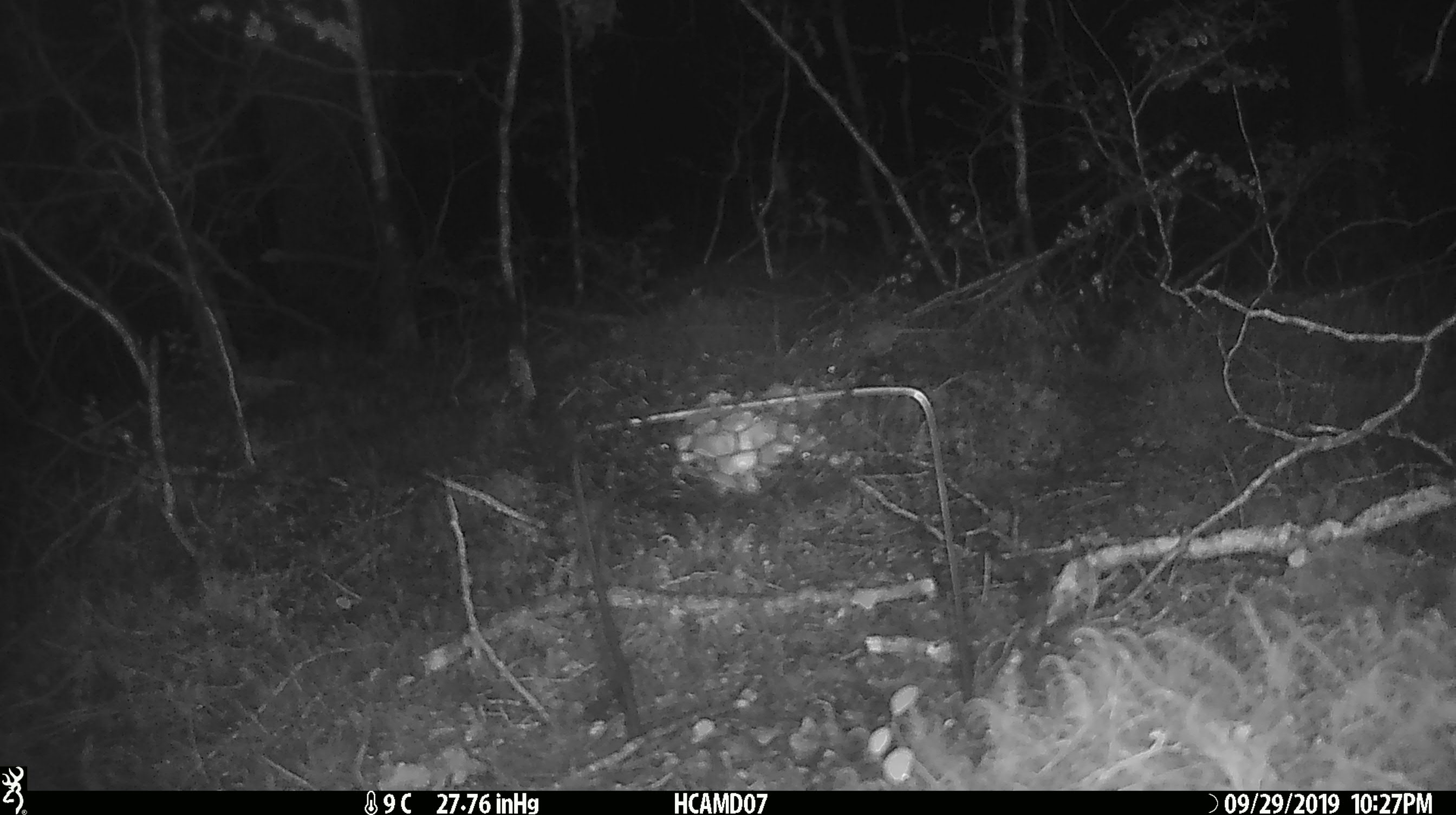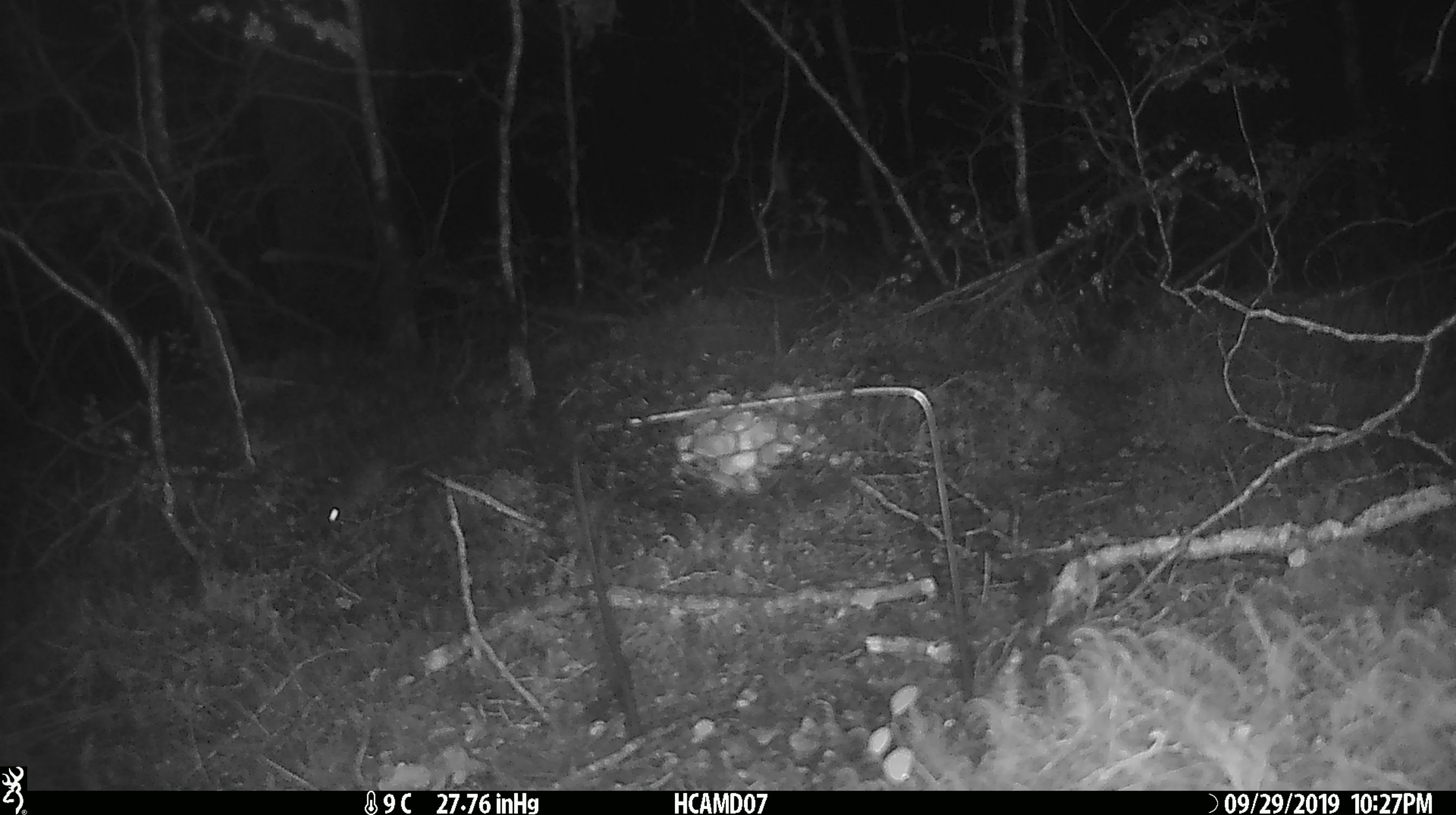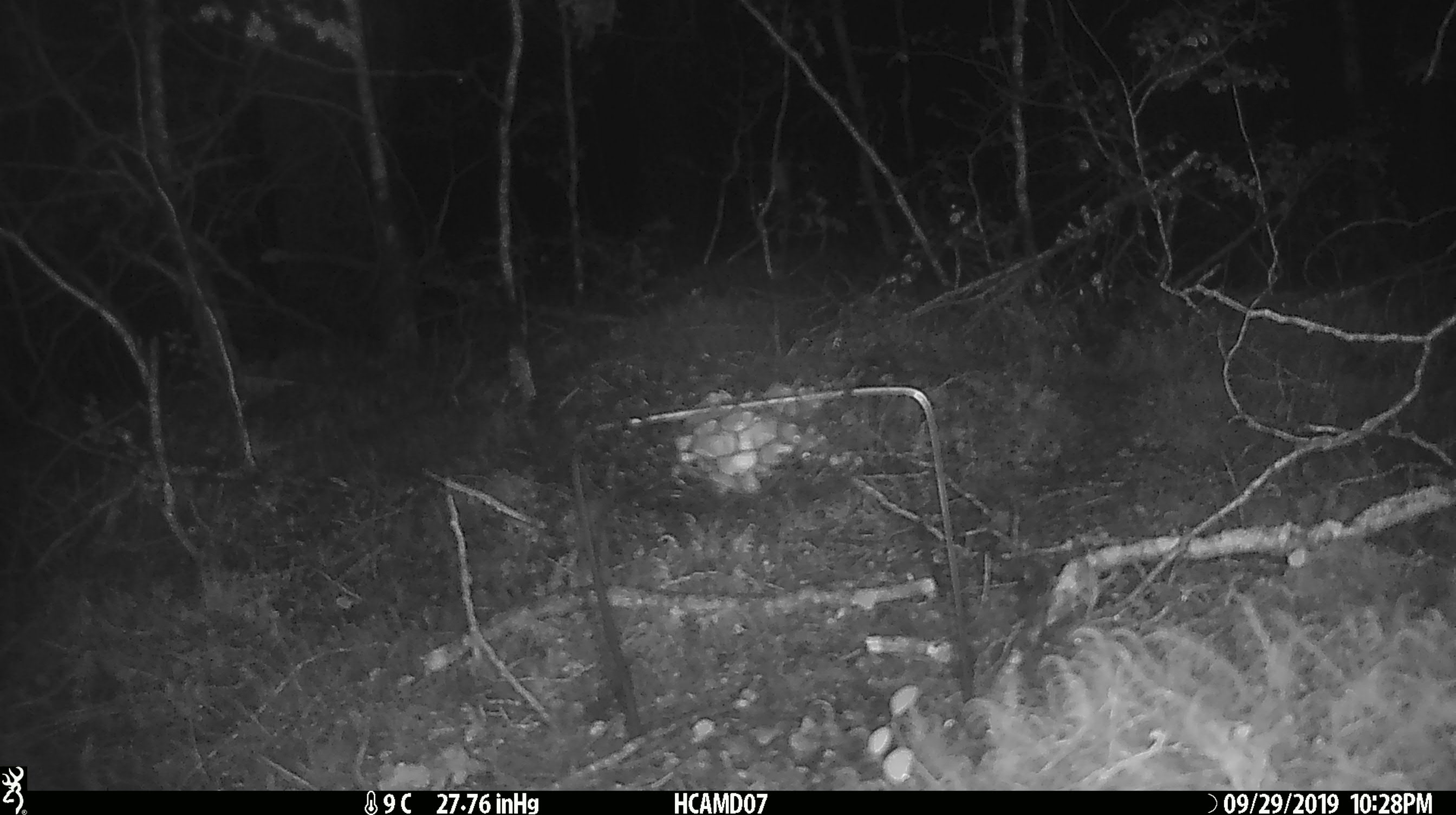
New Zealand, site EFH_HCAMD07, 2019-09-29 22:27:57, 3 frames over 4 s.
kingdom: Animalia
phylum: Chordata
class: Mammalia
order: Rodentia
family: Muridae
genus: Mus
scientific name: Mus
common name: mouse